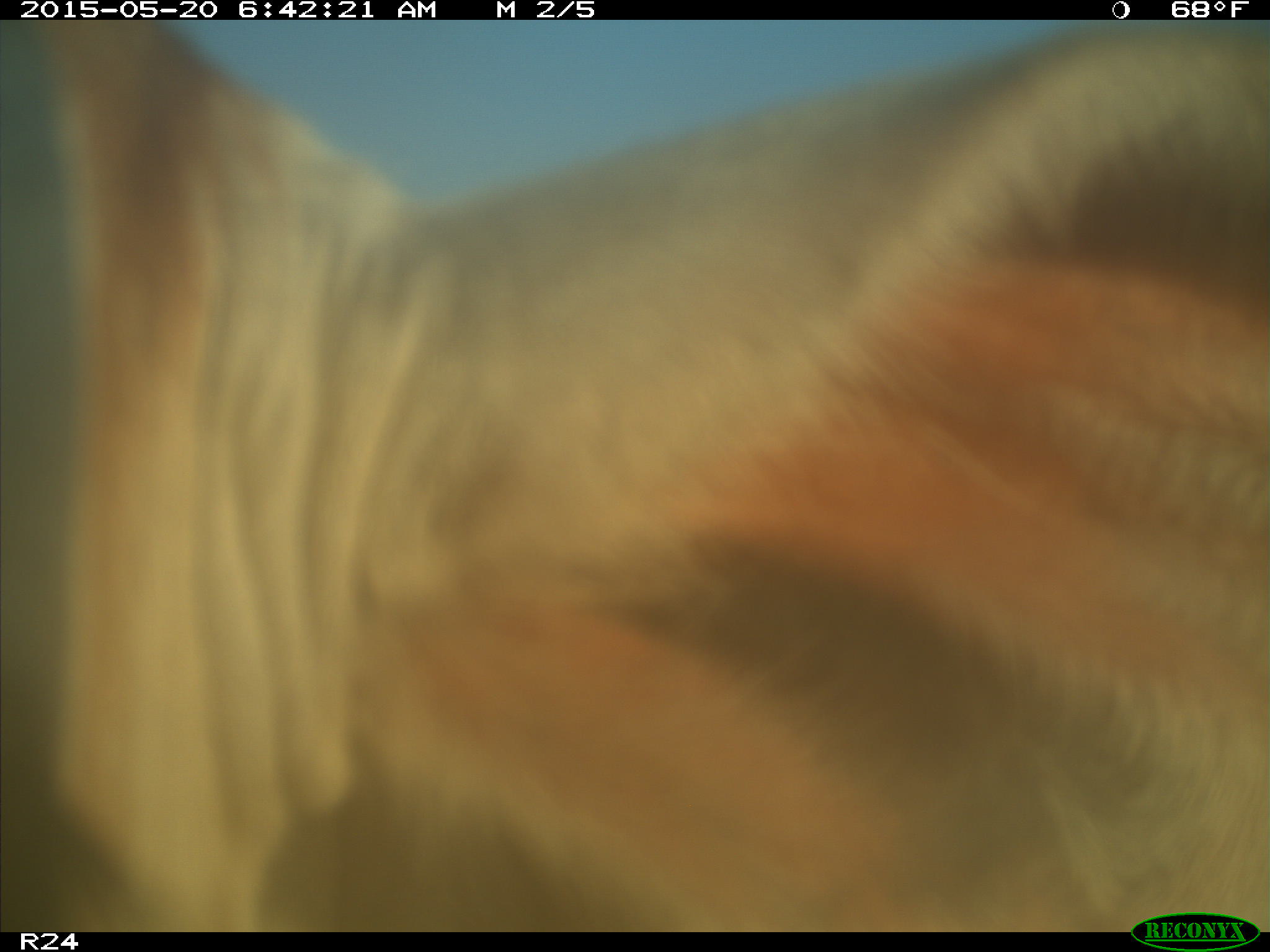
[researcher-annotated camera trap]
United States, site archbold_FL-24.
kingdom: Animalia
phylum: Chordata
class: Mammalia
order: Artiodactyla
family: Bovidae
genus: Bos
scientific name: Bos taurus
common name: domestic cow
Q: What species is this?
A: Bos taurus (domestic cow).